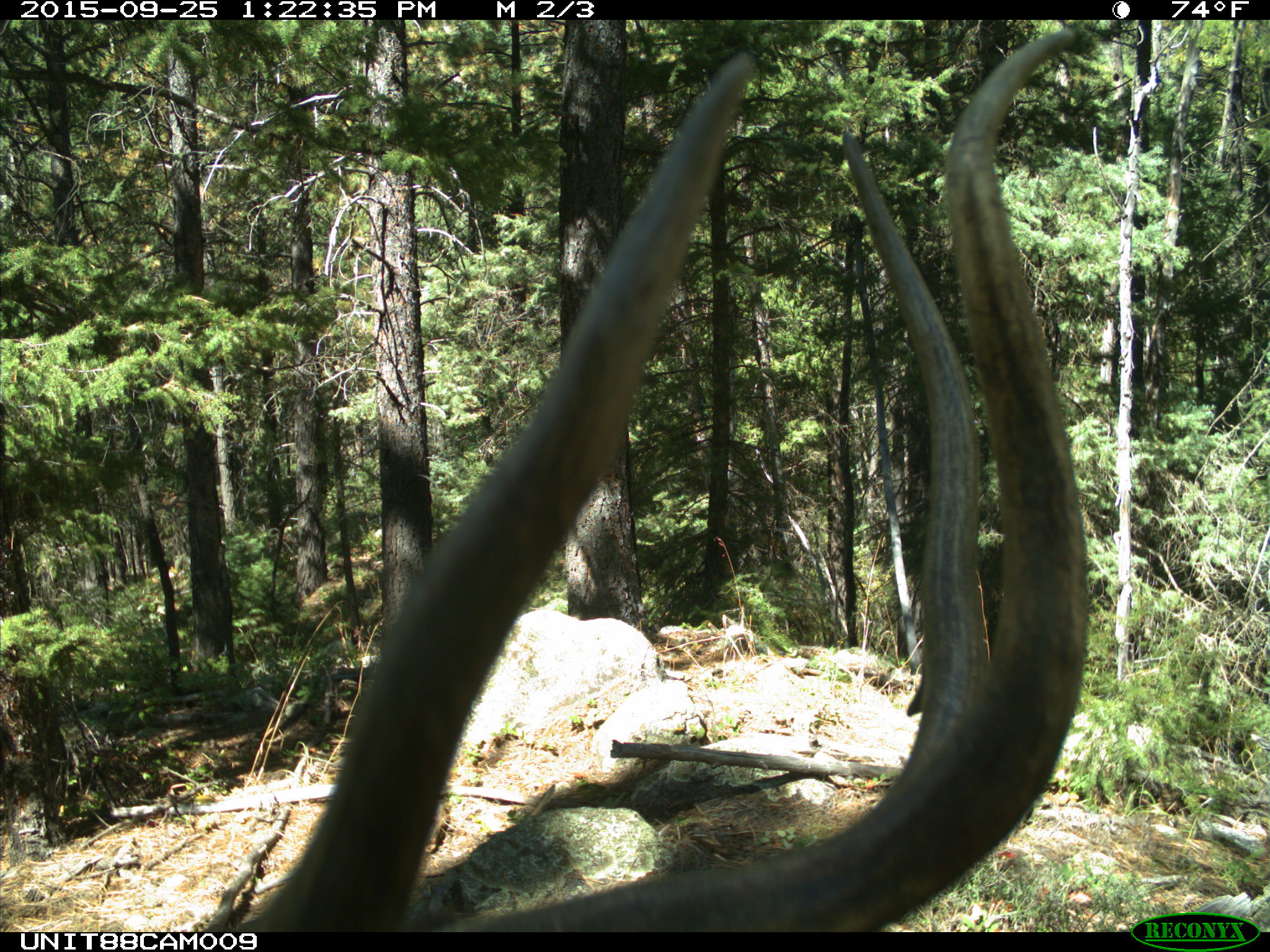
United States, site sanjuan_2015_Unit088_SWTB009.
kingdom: Animalia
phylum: Chordata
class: Mammalia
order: Artiodactyla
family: Cervidae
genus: Cervus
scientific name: Cervus elaphus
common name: red deer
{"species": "Cervus elaphus (red deer)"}